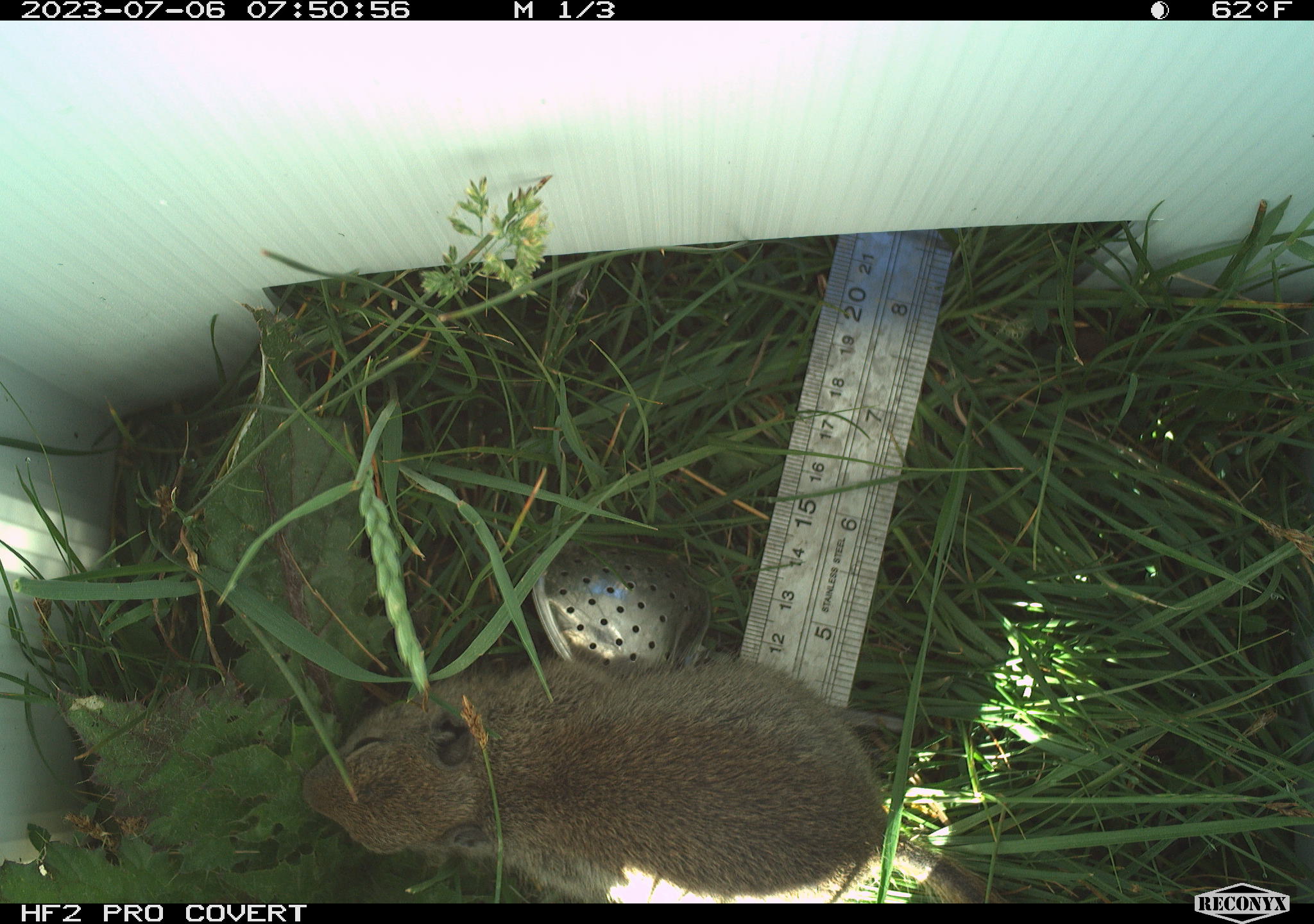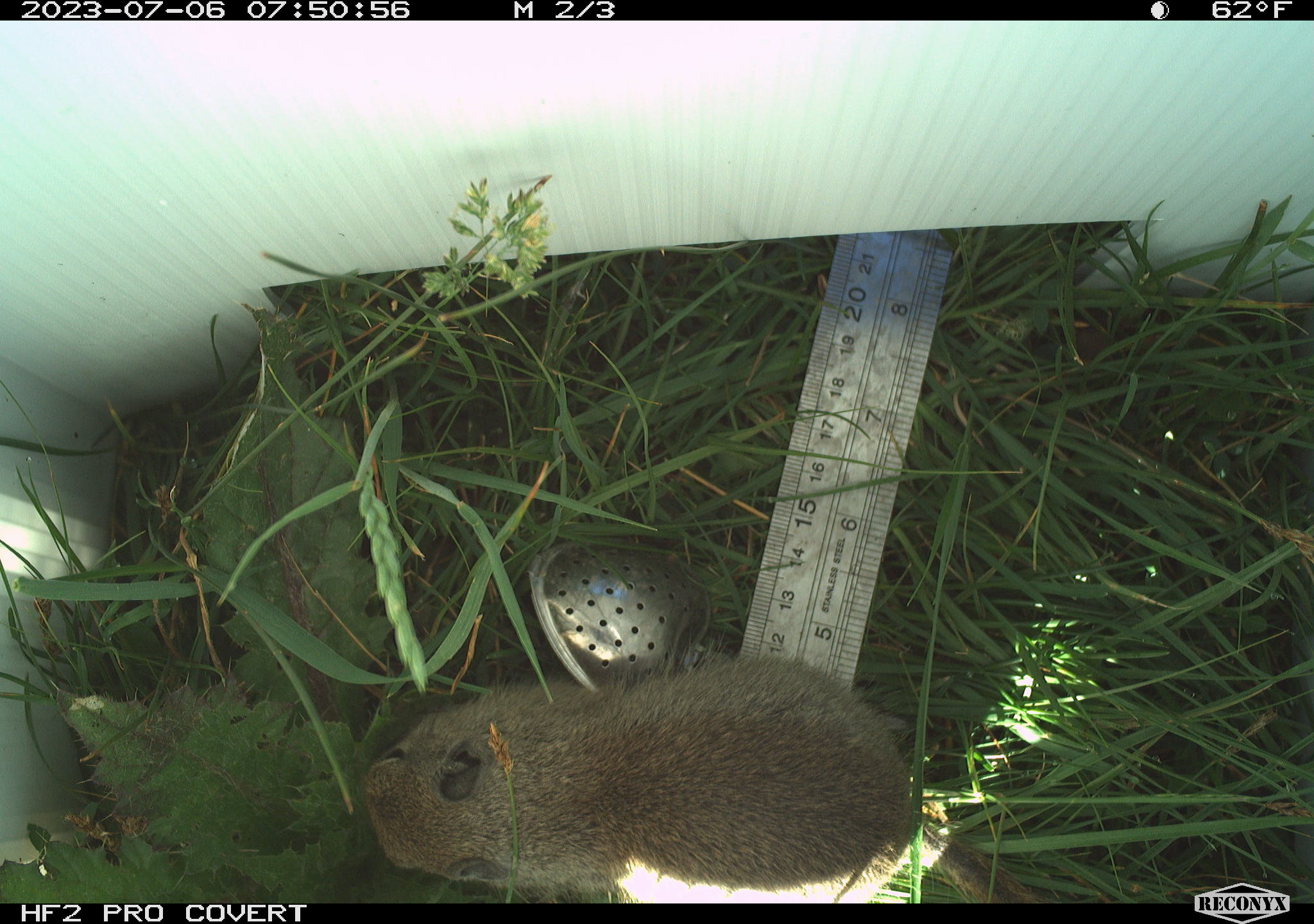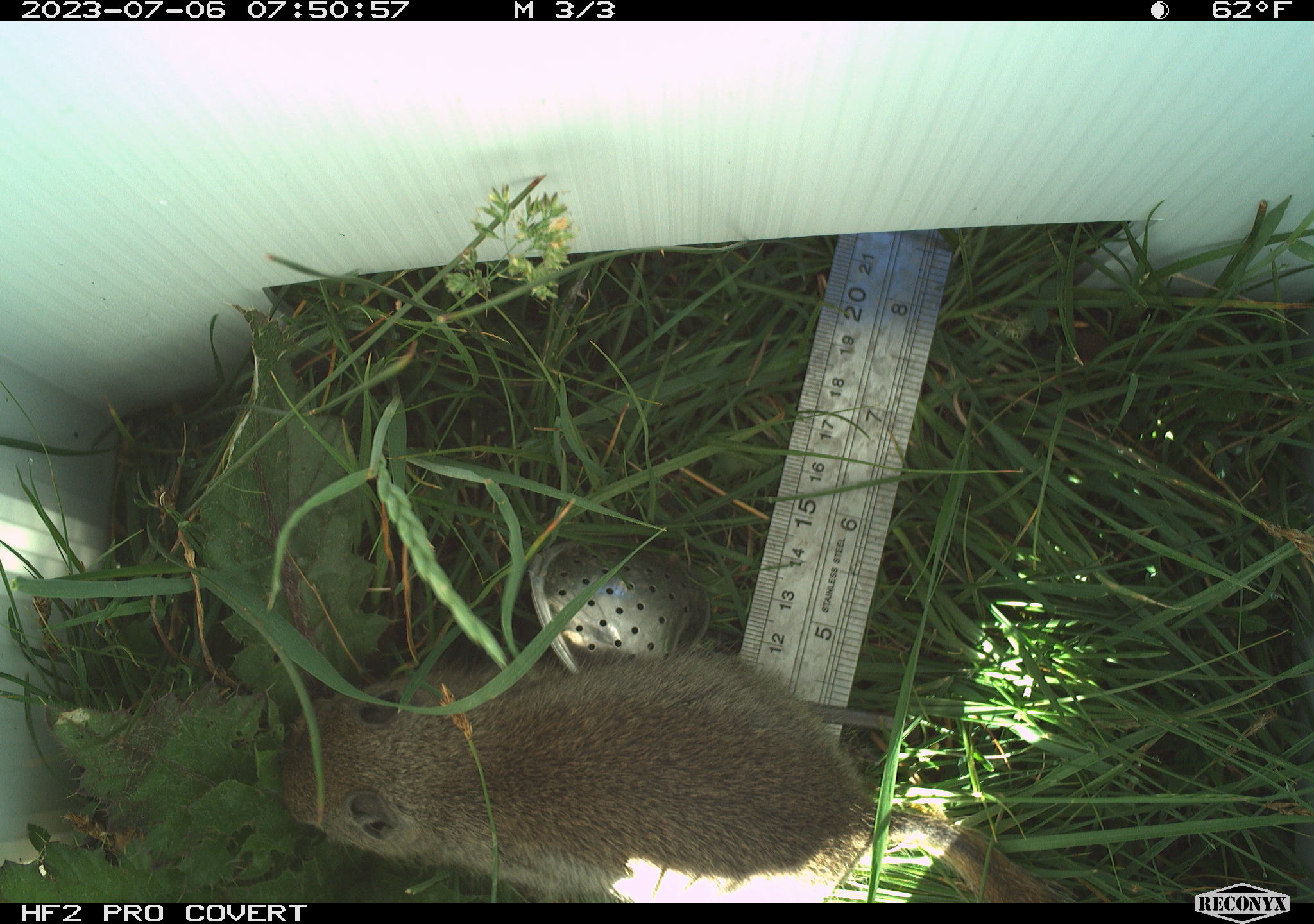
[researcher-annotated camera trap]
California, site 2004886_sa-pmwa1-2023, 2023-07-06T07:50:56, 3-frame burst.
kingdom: Animalia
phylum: Chordata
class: Mammalia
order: Rodentia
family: Sciuridae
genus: Urocitellus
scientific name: Urocitellus beldingi beldingi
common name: belding's ground squirrel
Belding's ground squirrel (Urocitellus beldingi beldingi).